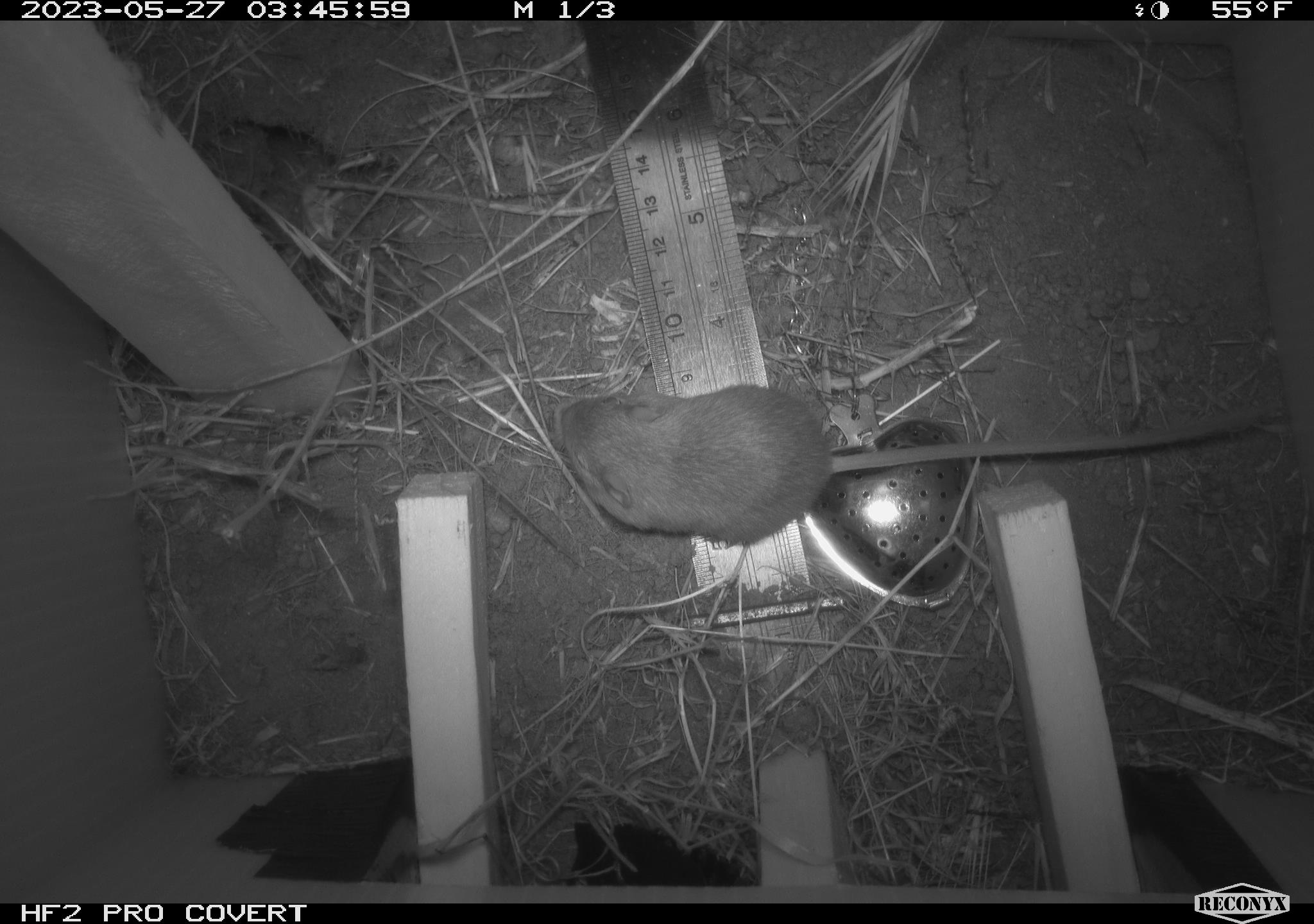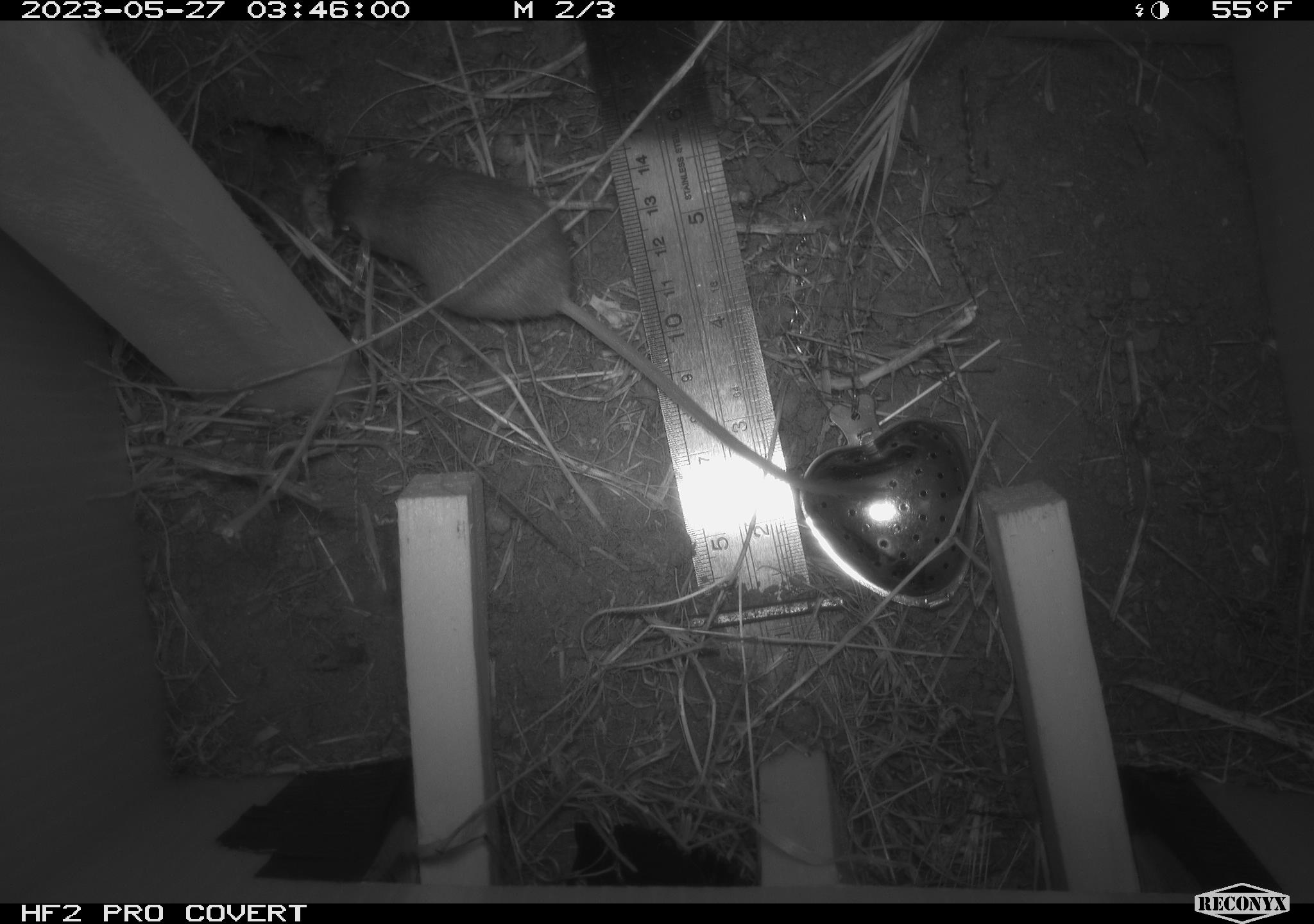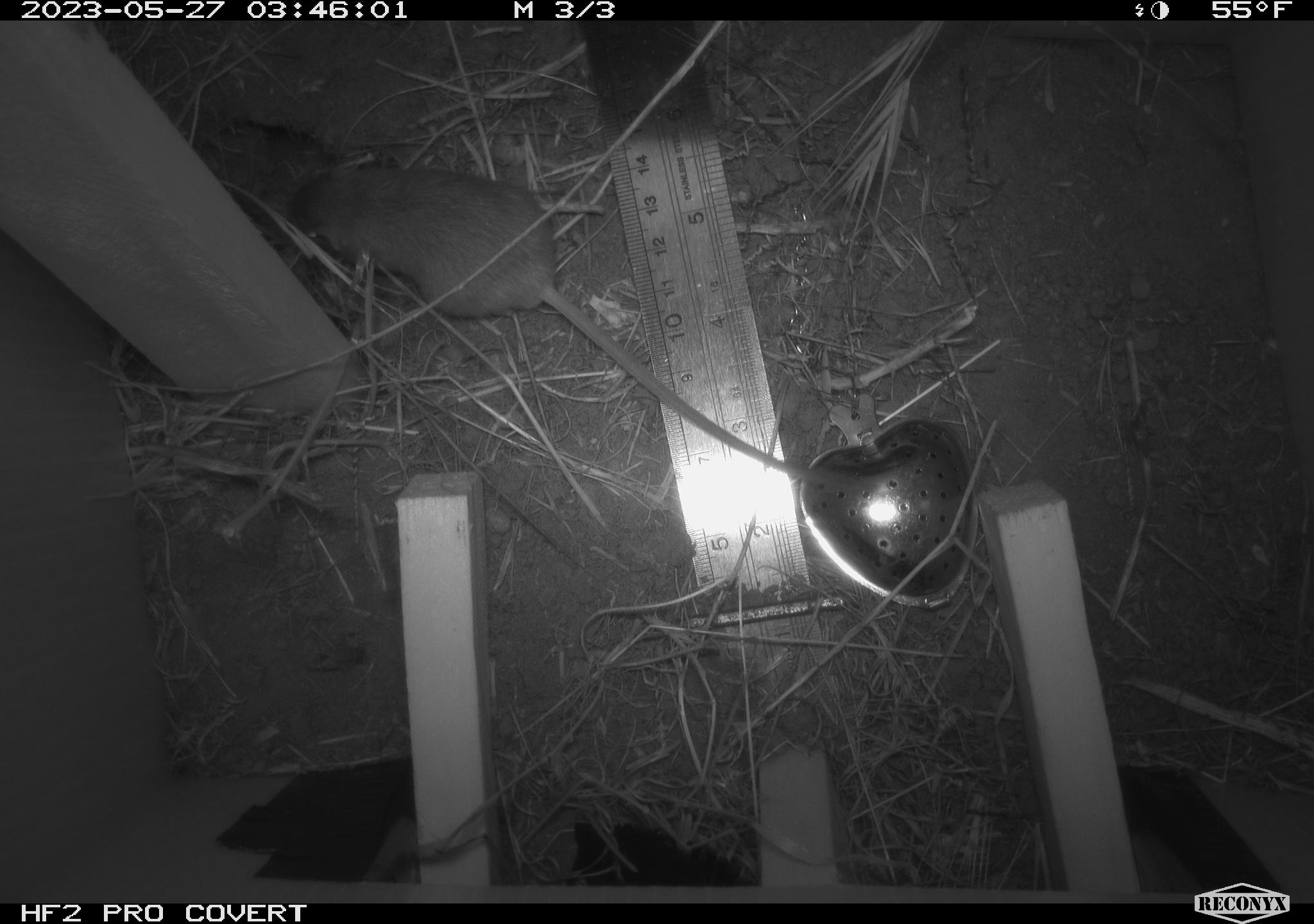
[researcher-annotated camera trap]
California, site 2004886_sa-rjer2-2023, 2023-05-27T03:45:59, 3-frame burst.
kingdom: Animalia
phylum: Chordata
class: Mammalia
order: Rodentia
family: Heteromyidae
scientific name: Heteromyidae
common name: kangaroo rats and pocket mice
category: heteromyidae family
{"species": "heteromyidae family (kangaroo rats and pocket mice) (Heteromyidae)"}